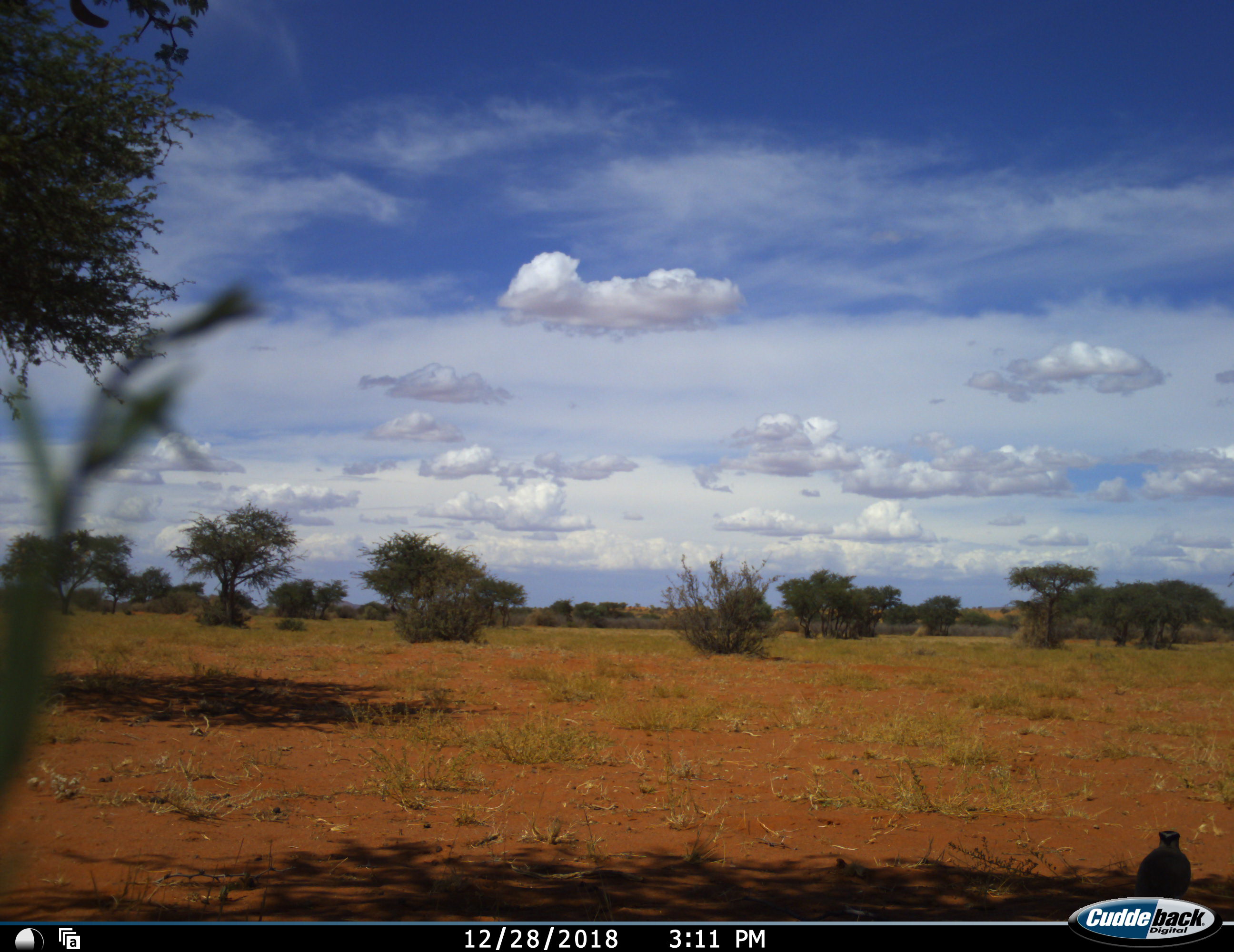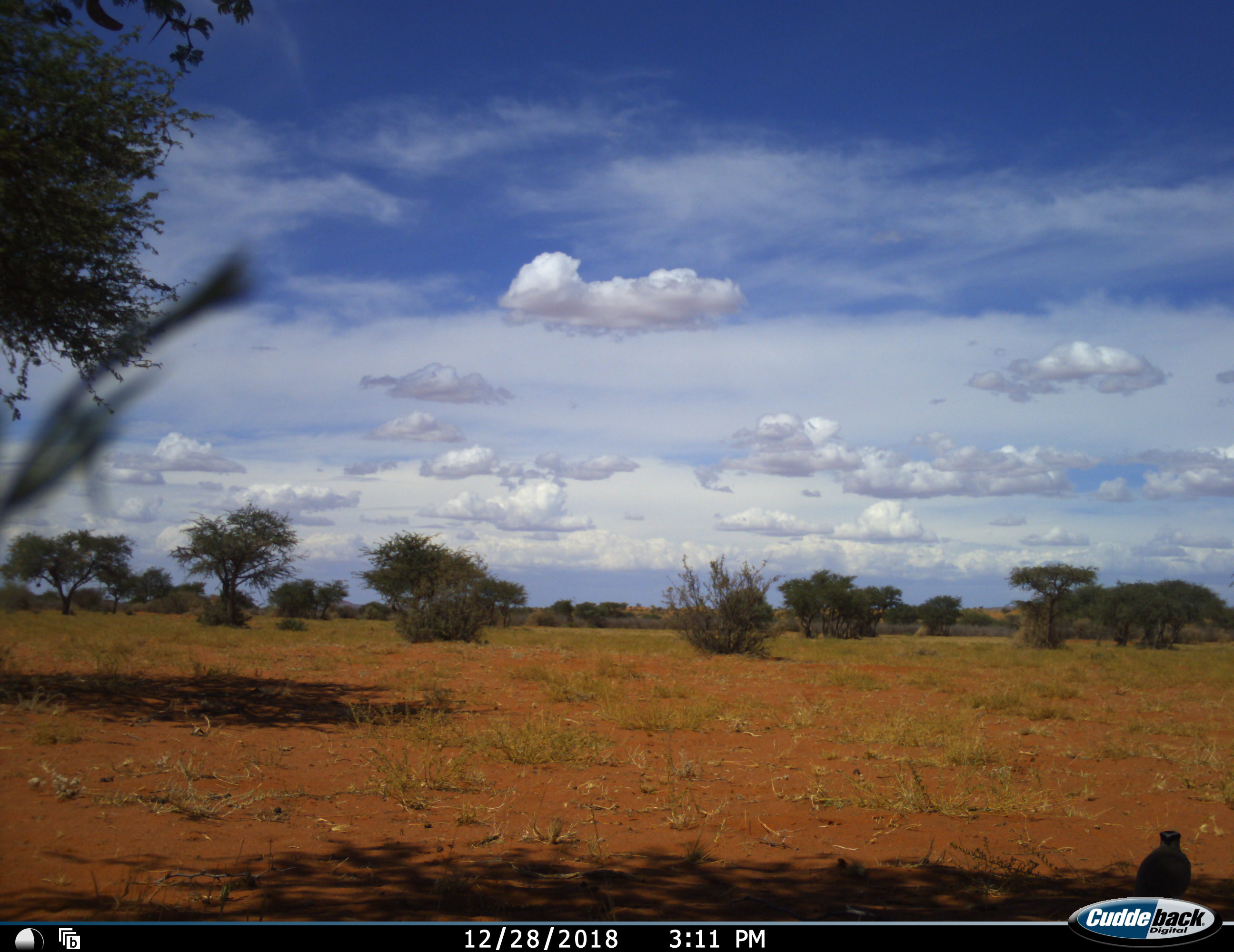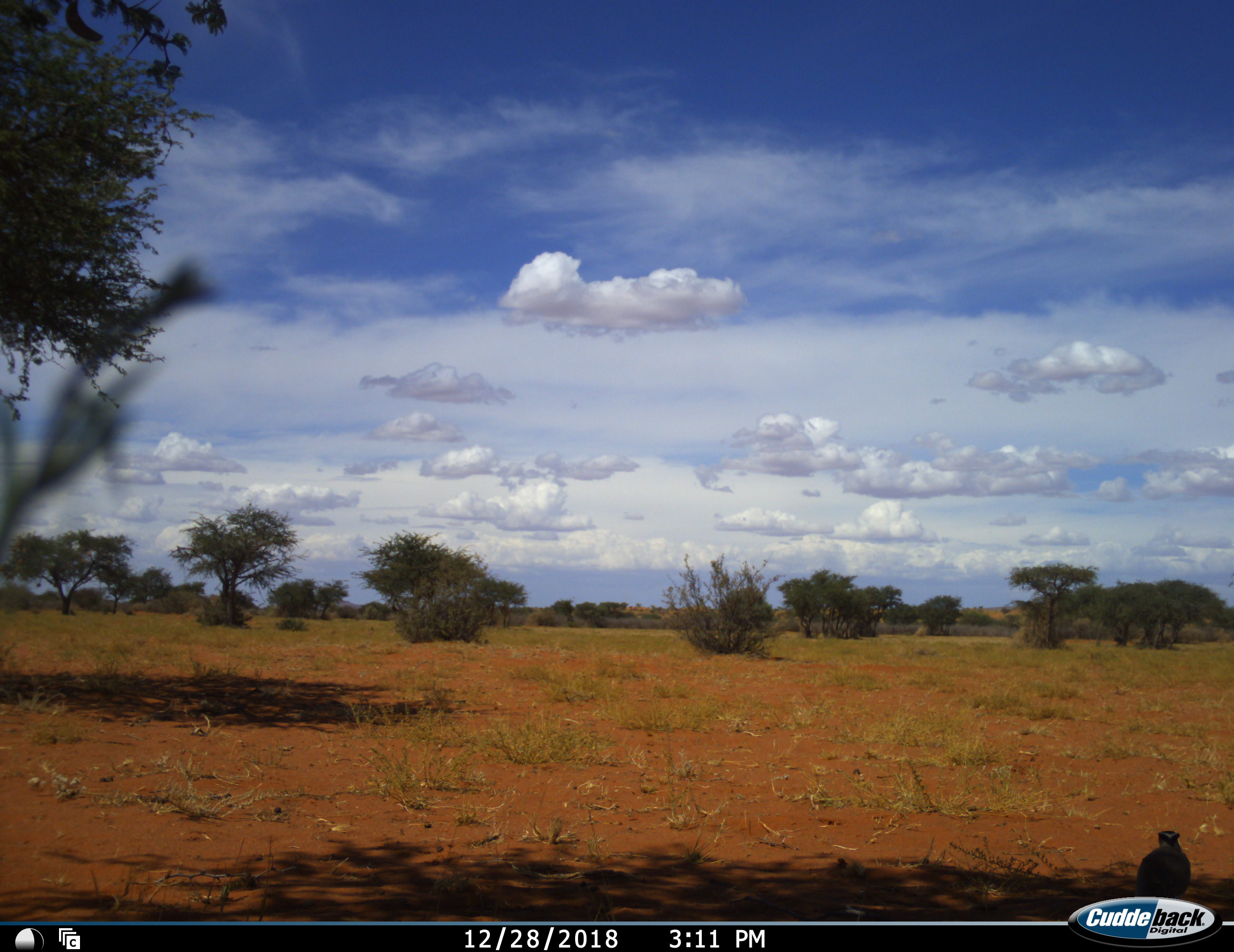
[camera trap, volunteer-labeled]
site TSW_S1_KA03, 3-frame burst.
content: unidentified animal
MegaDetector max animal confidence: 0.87